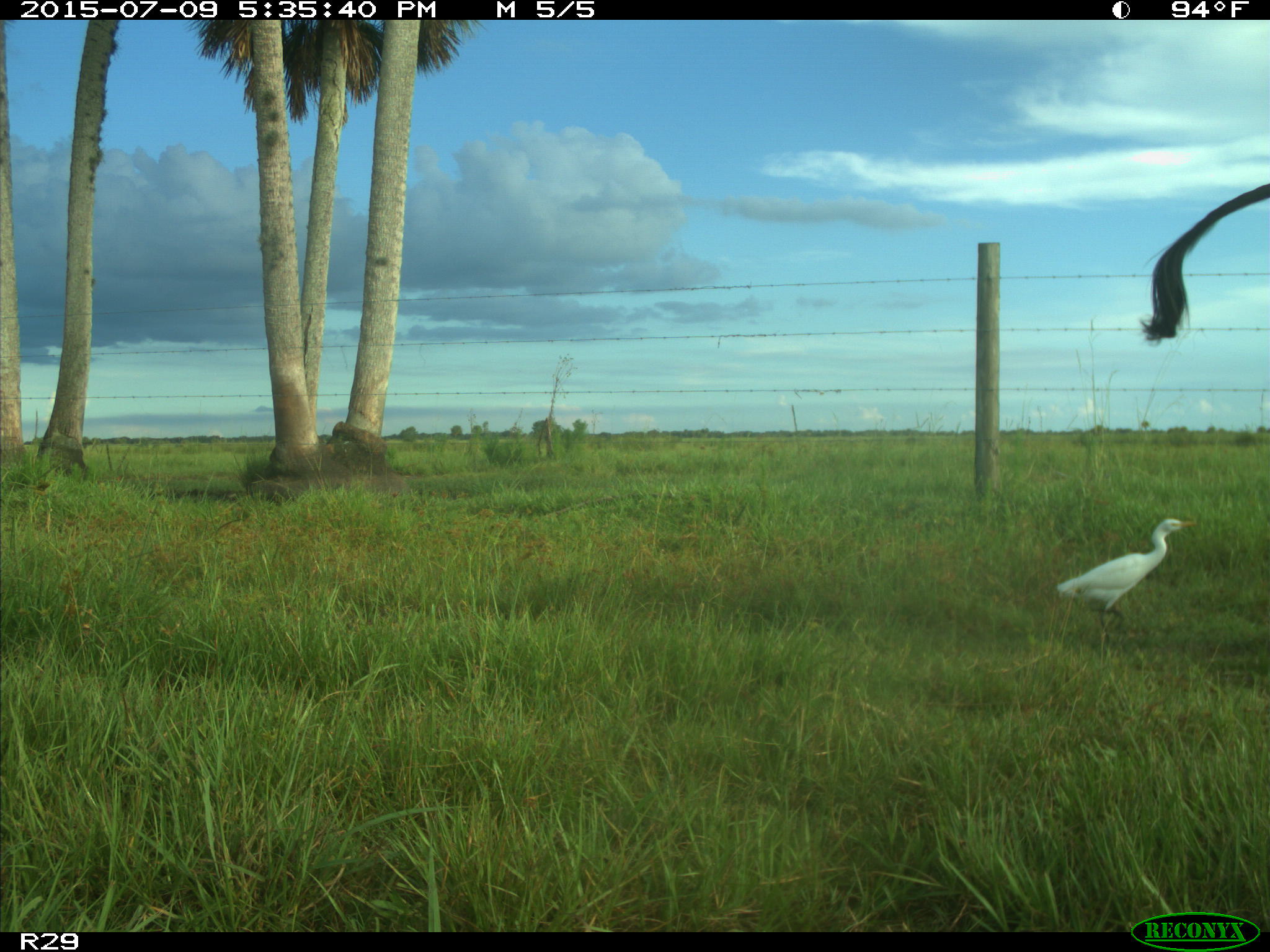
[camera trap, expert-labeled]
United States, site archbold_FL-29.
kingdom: Animalia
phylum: Chordata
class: Mammalia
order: Artiodactyla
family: Bovidae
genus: Bos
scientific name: Bos taurus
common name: domestic cow